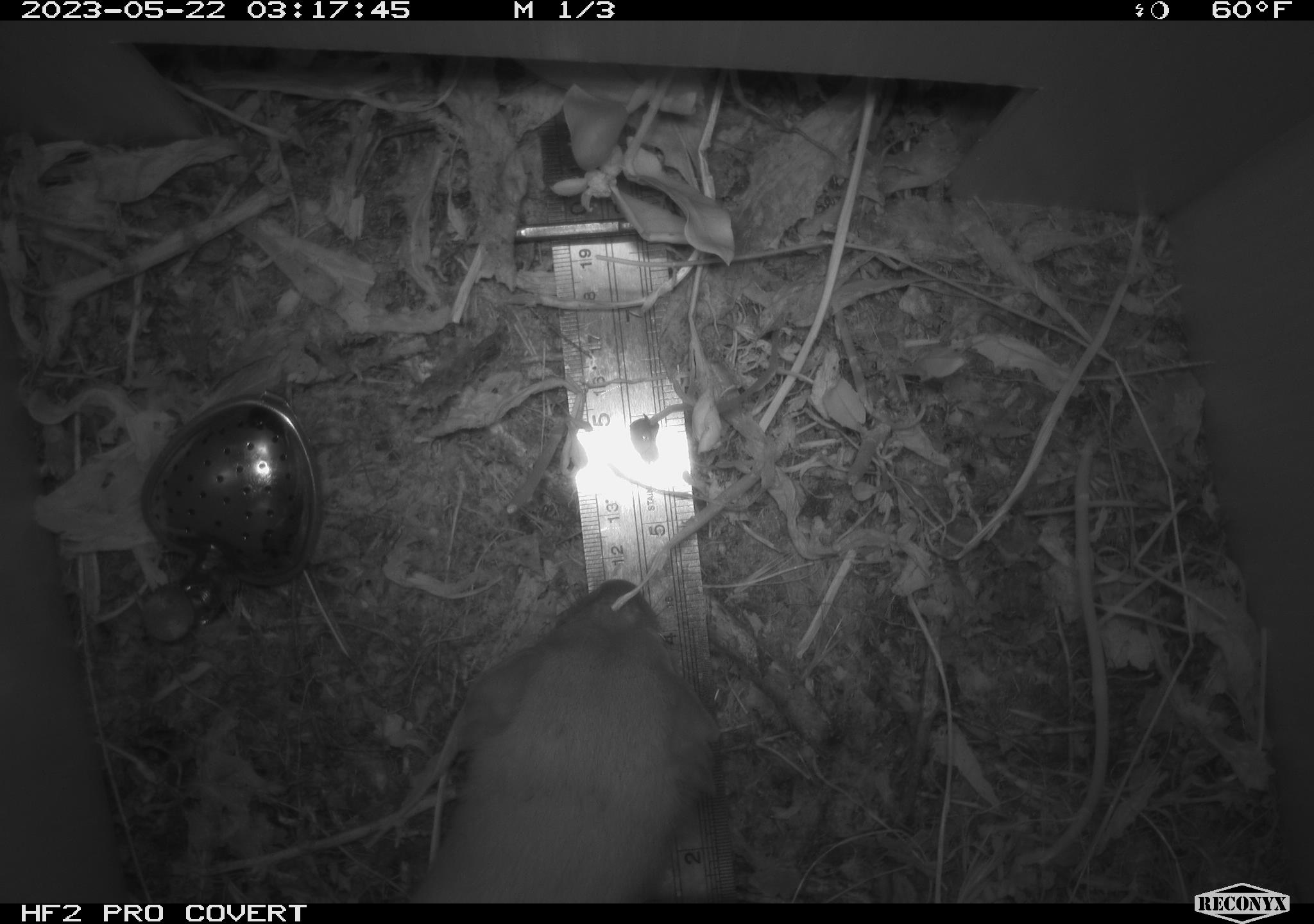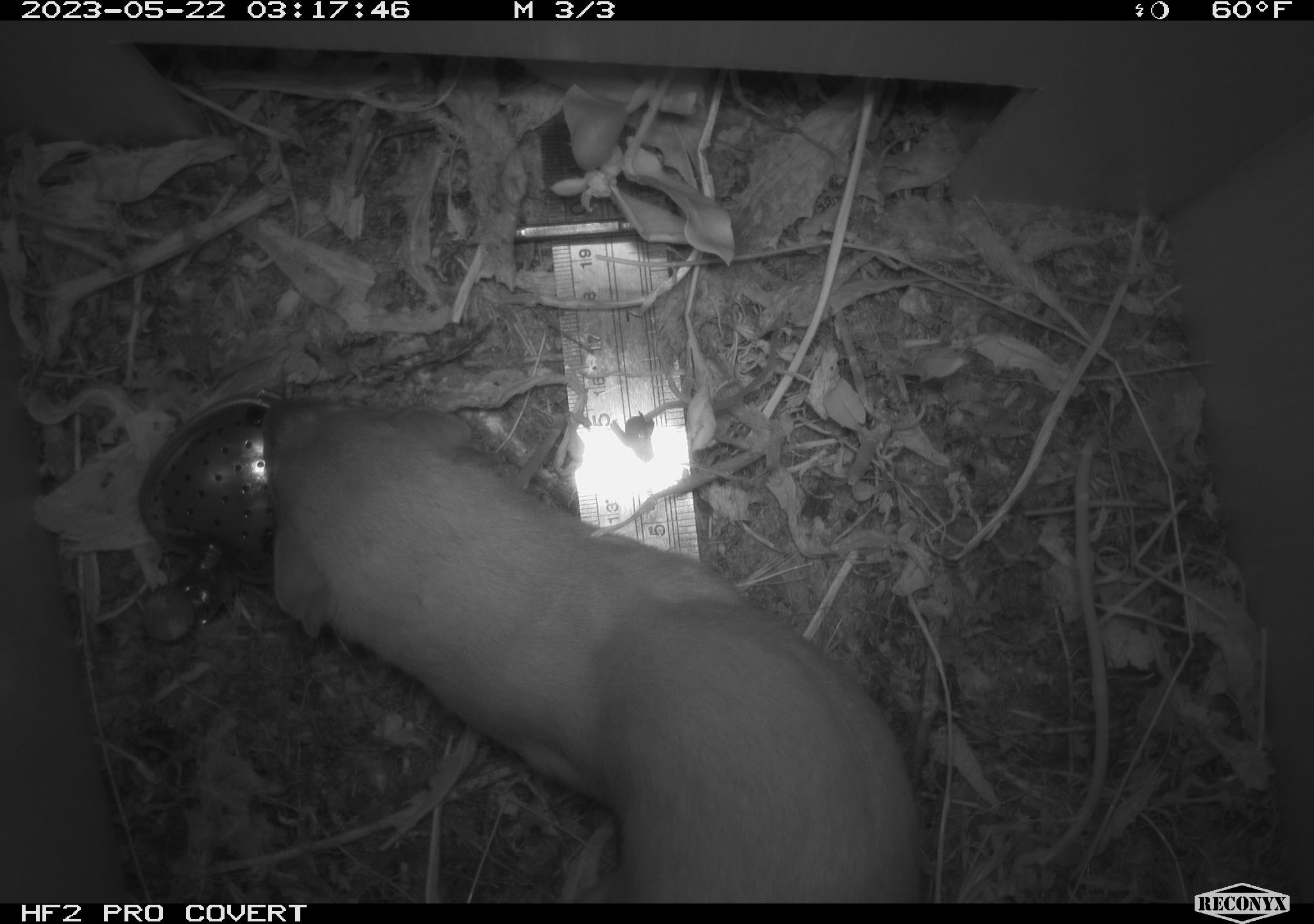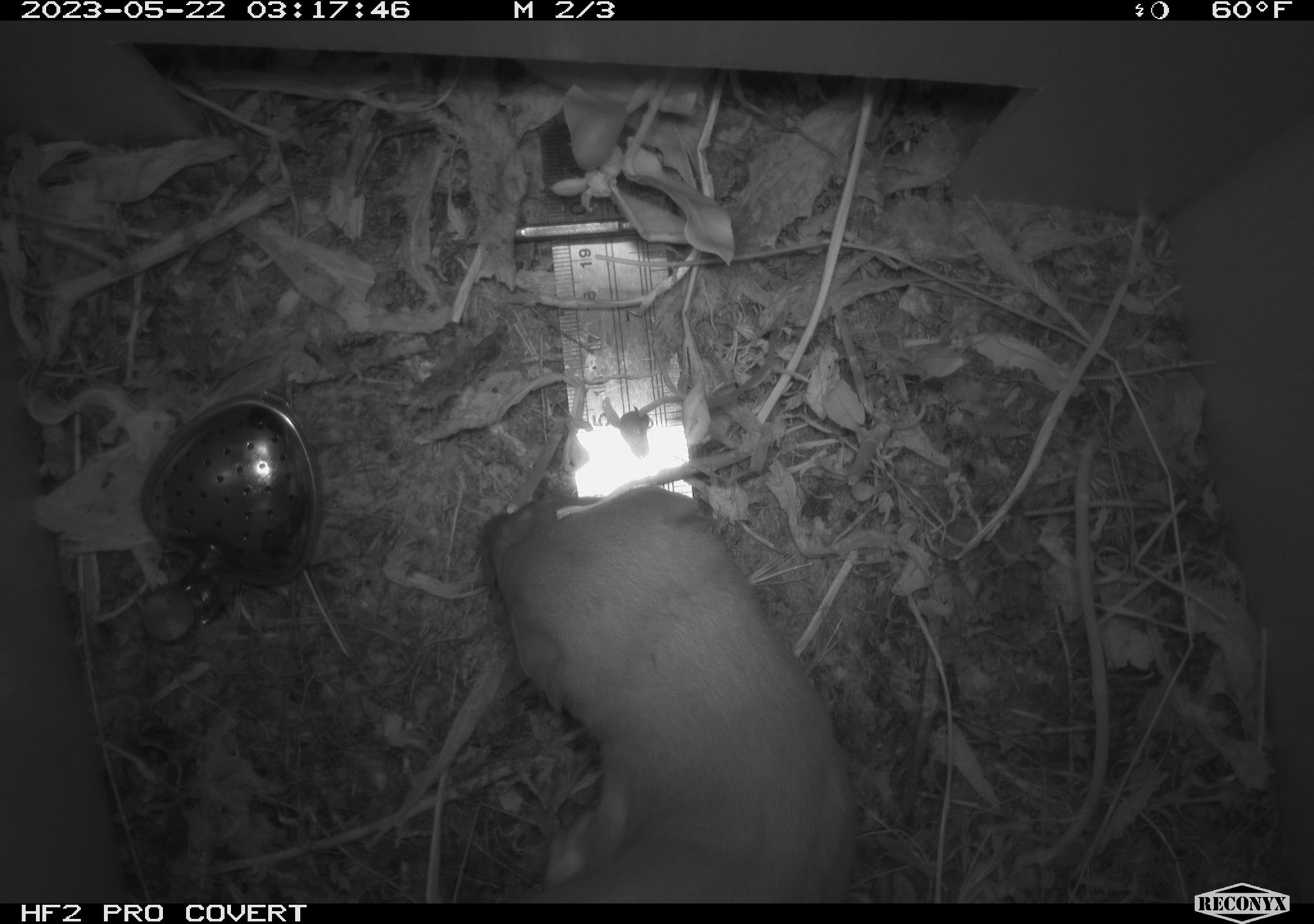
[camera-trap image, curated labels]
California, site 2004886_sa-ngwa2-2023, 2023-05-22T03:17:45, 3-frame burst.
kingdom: Animalia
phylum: Chordata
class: Mammalia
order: Carnivora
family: Mustelidae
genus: Neogale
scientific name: Neogale frenata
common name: long-tailed weasel